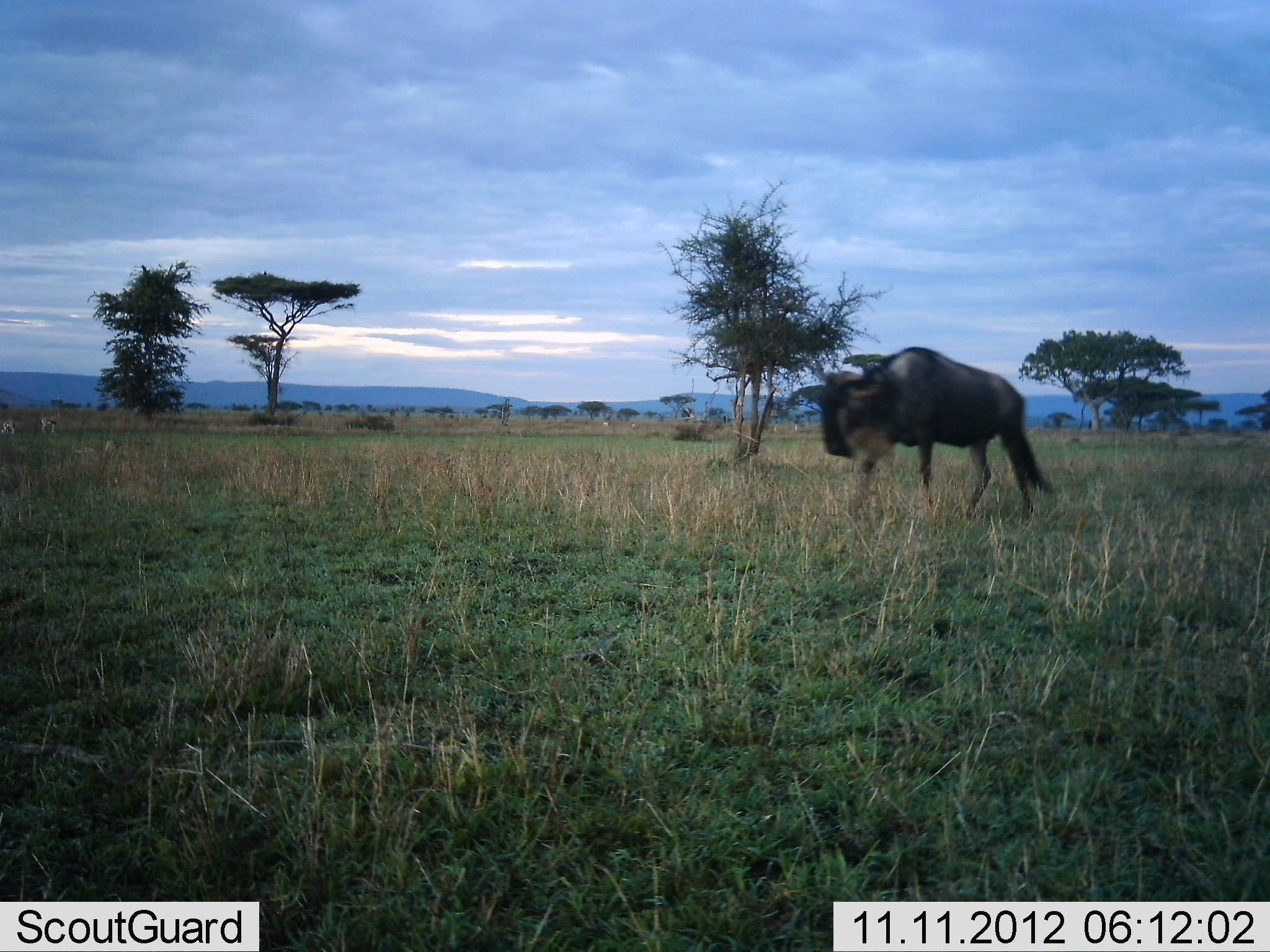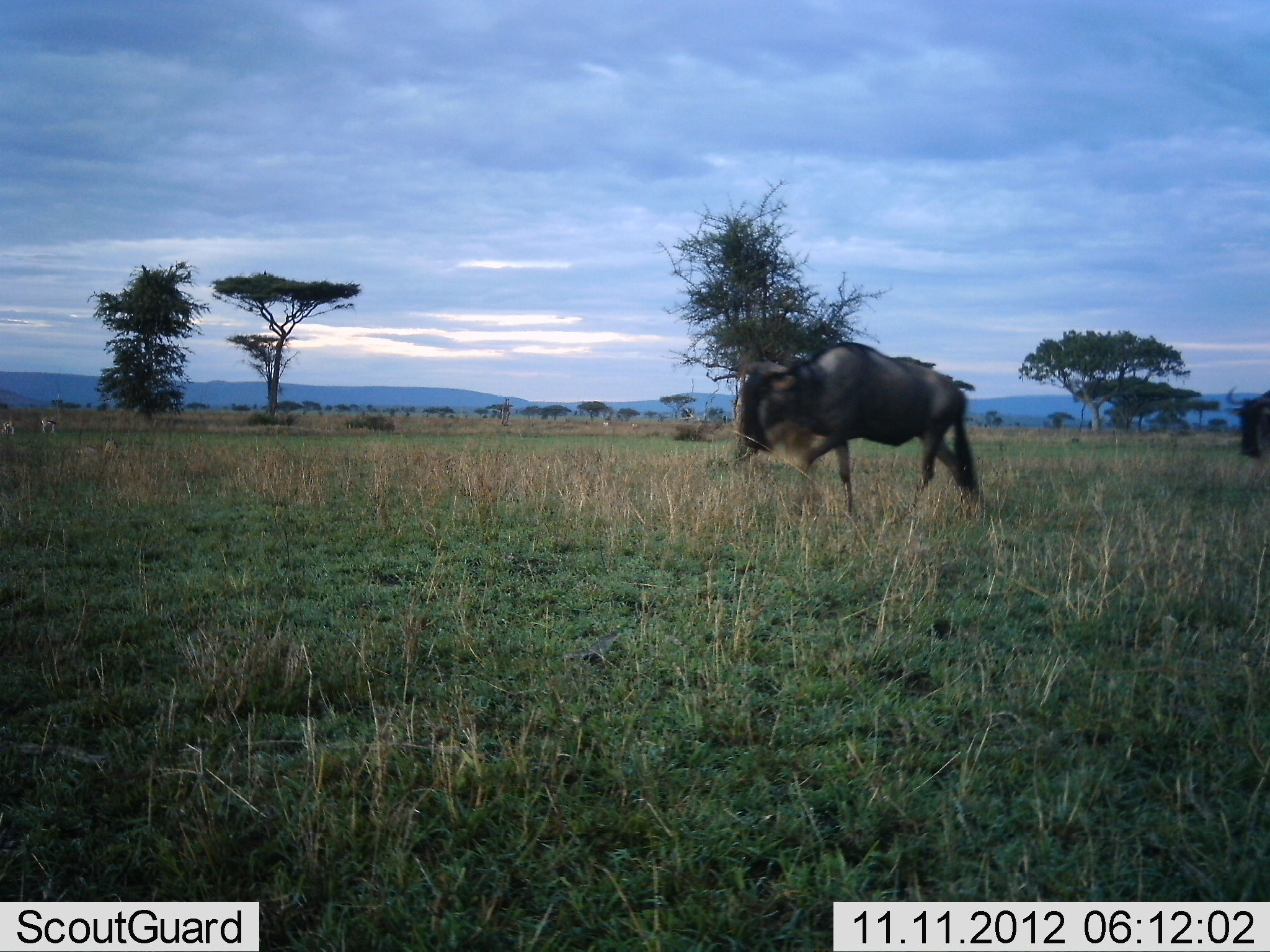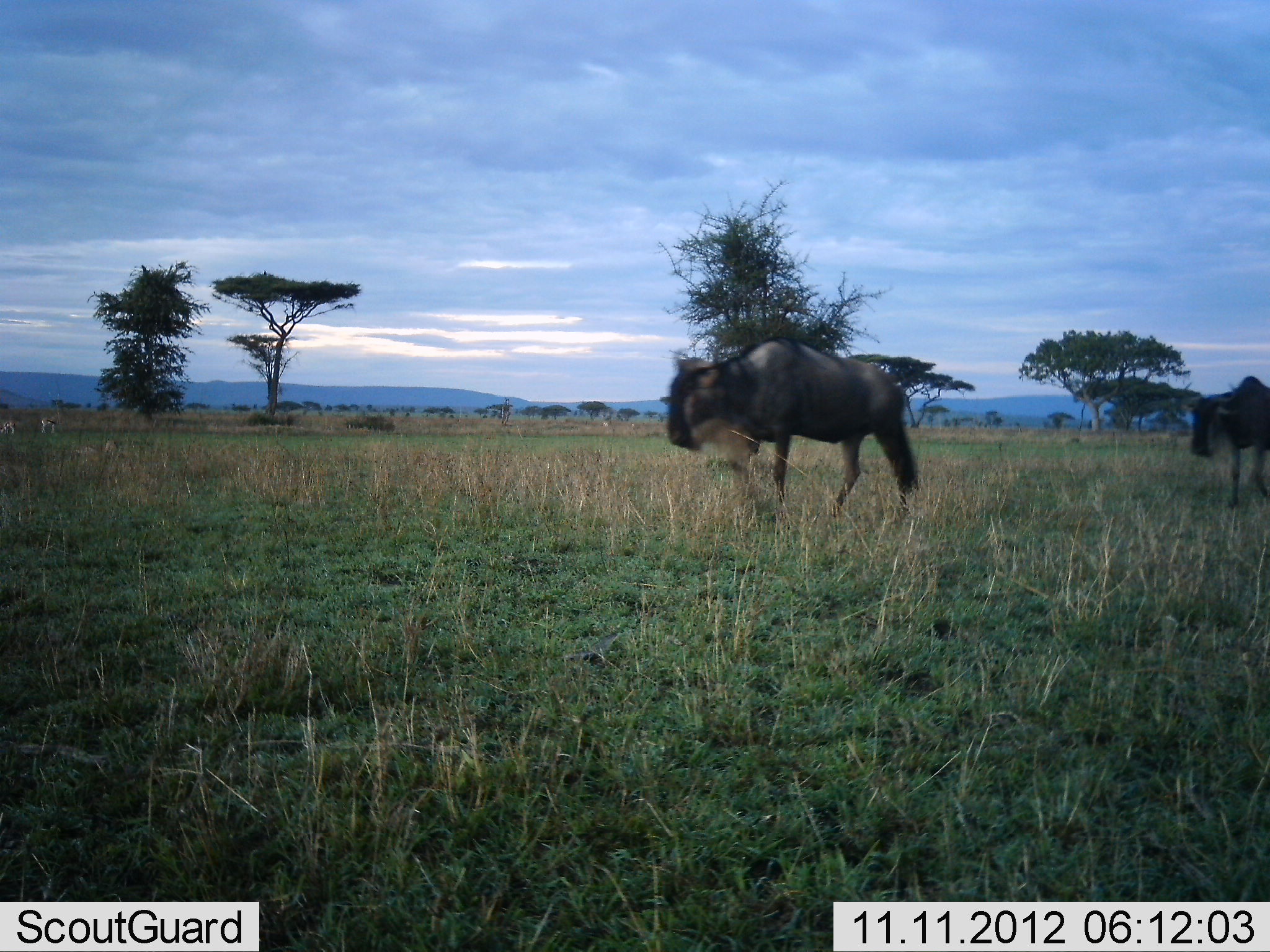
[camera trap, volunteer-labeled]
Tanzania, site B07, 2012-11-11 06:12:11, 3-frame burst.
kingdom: Animalia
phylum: Chordata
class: Mammalia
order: Artiodactyla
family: Bovidae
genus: Connochaetes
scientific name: Connochaetes taurinus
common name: blue wildebeest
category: wildebeest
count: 2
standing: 0%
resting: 0%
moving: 100%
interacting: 0%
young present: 0%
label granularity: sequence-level